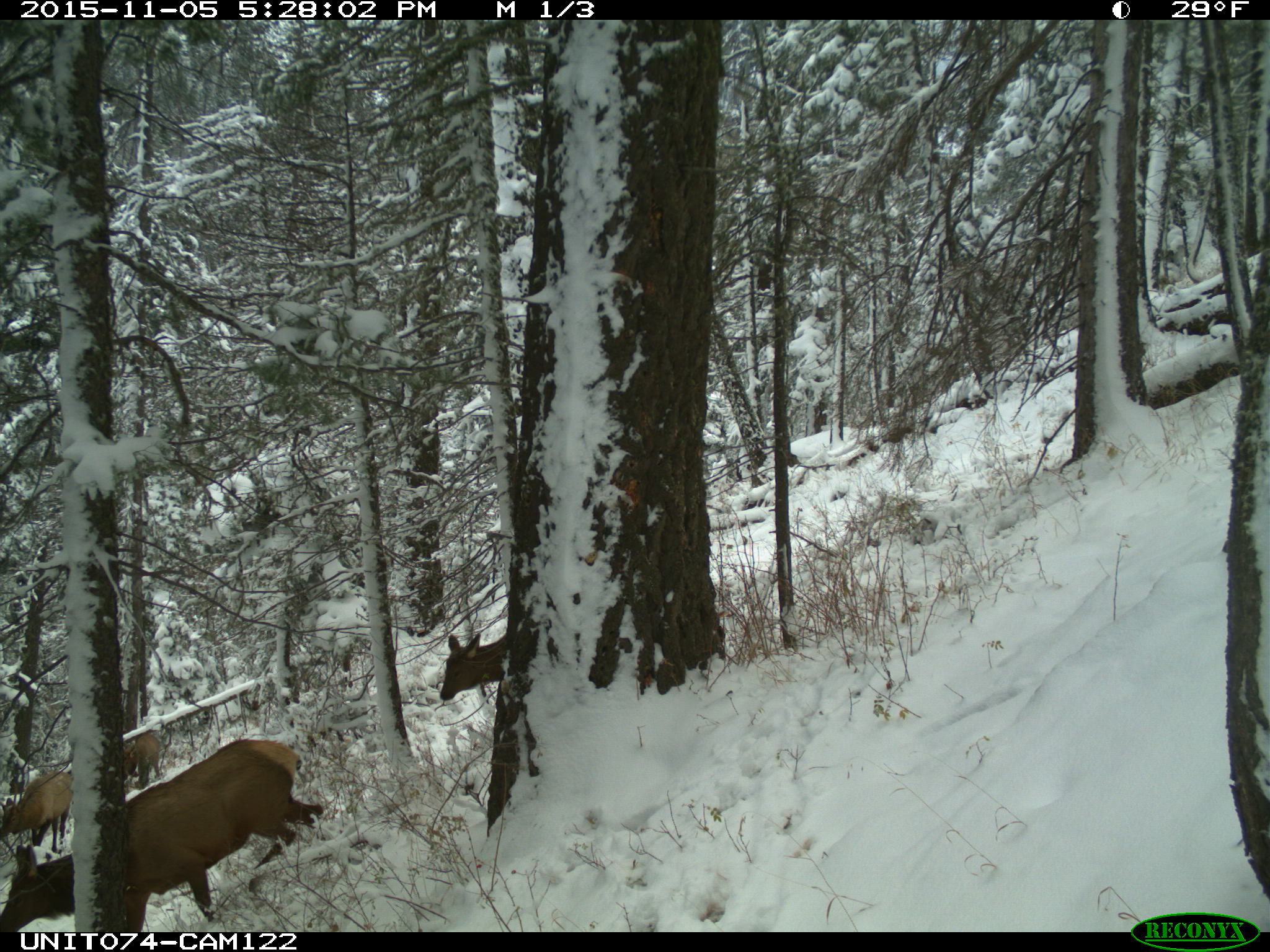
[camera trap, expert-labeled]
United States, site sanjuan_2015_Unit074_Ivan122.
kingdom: Animalia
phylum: Chordata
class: Mammalia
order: Artiodactyla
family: Cervidae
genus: Cervus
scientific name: Cervus elaphus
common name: red deer